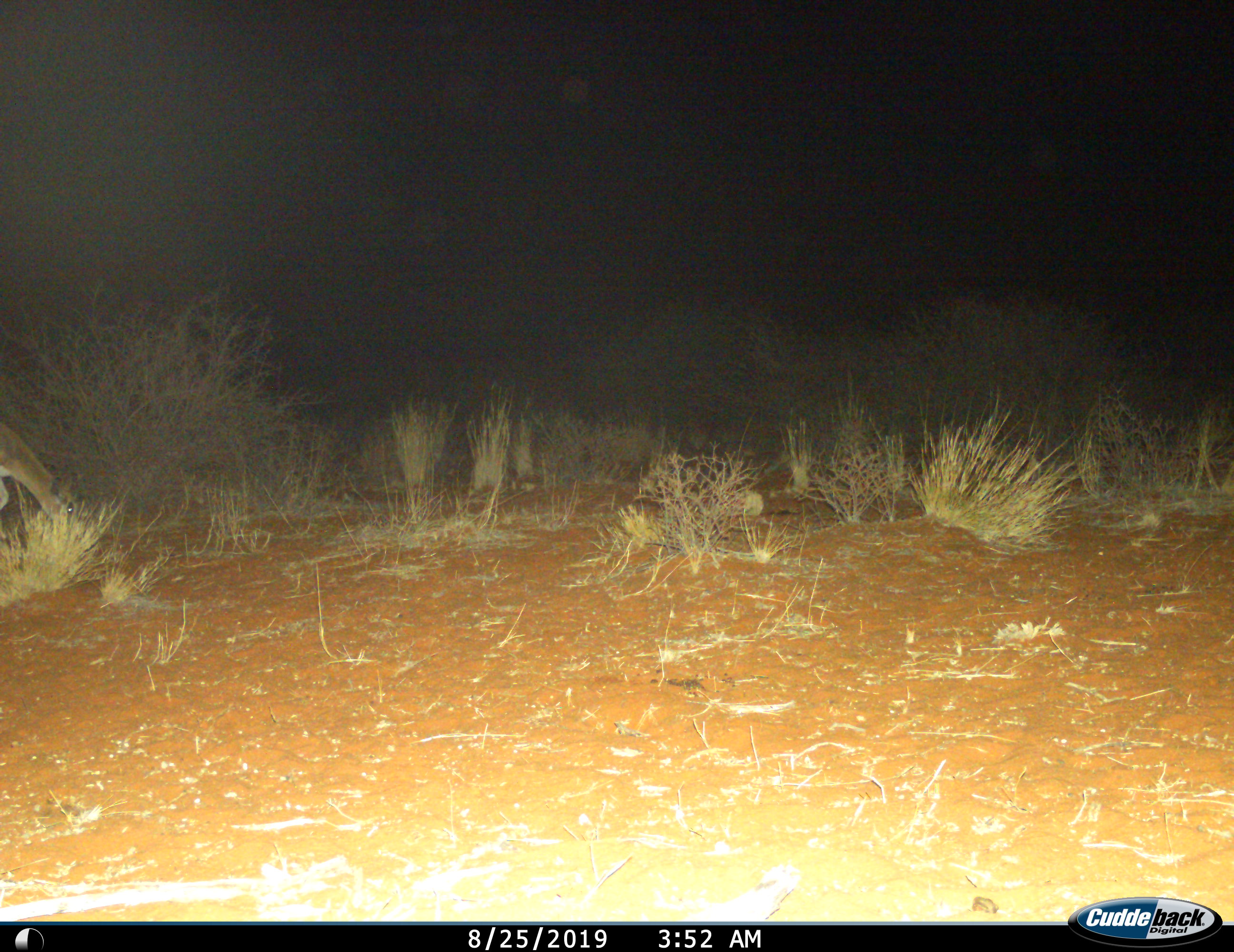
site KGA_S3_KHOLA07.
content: unidentified animal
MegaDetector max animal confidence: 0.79